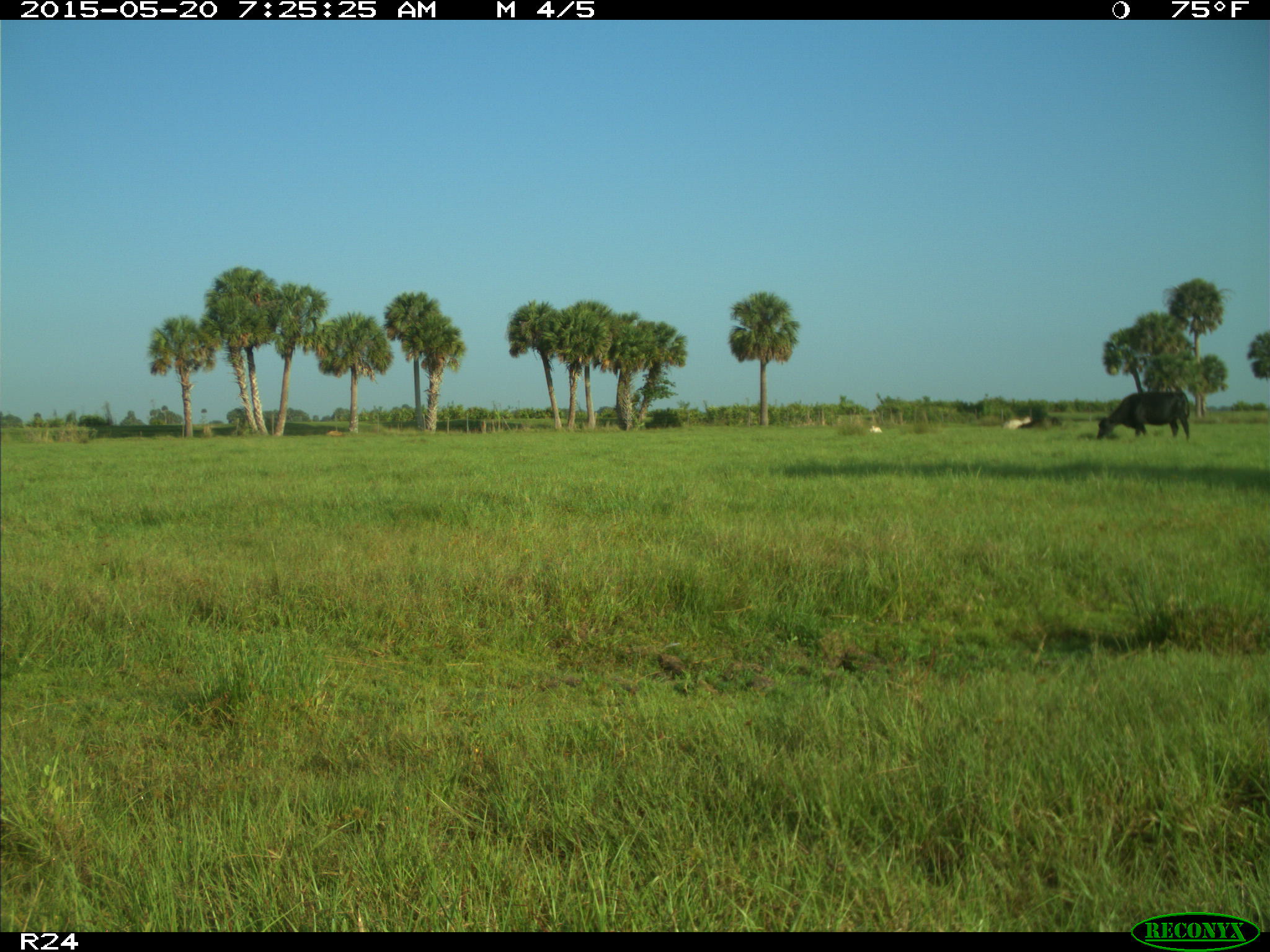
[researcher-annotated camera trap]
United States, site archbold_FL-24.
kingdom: Animalia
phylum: Chordata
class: Mammalia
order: Artiodactyla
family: Bovidae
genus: Bos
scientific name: Bos taurus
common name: domestic cow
Bos taurus (domestic cow).